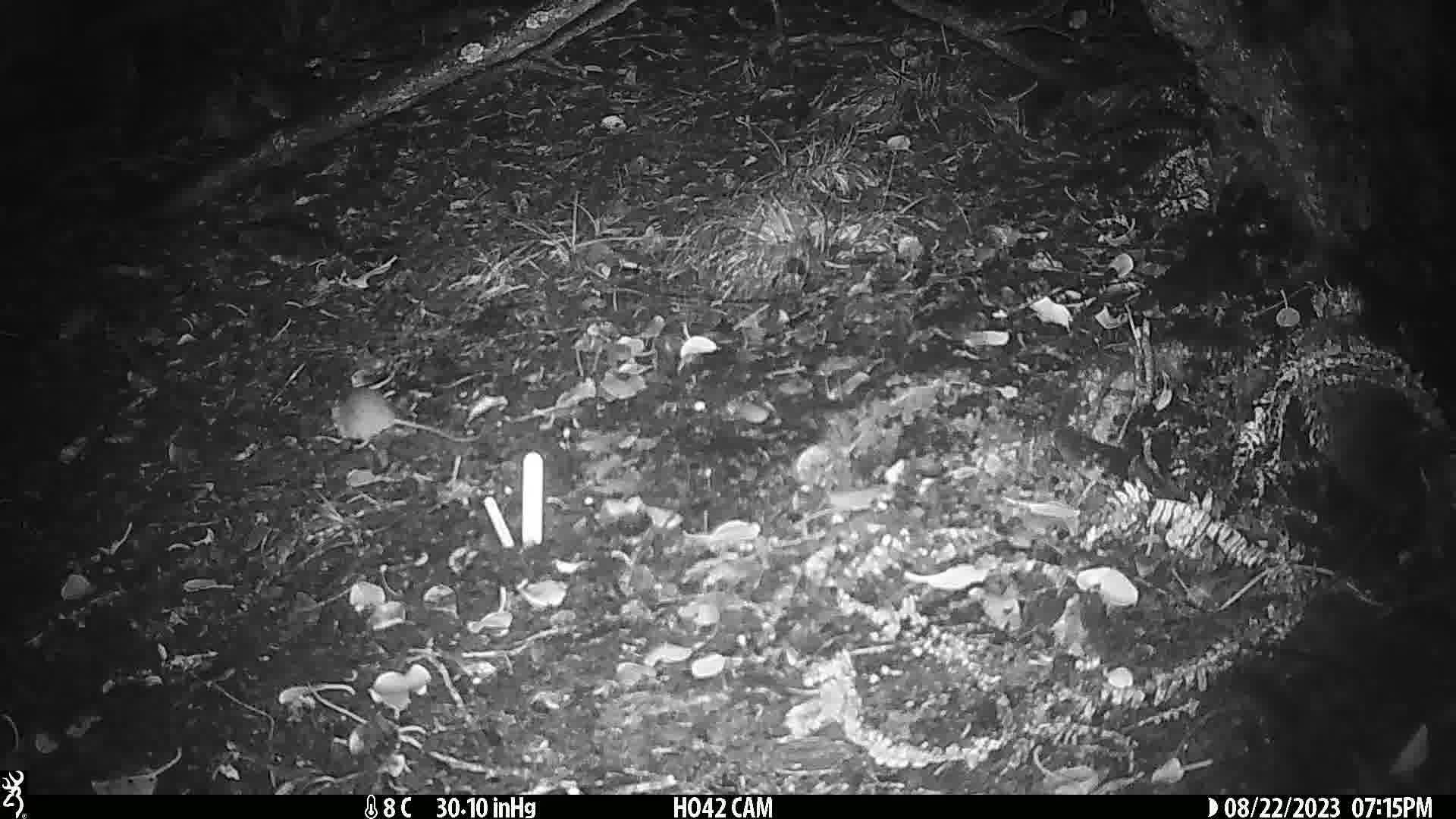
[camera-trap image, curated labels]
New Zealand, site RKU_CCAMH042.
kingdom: Animalia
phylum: Chordata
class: Mammalia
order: Rodentia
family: Muridae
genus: Rattus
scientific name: Rattus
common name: rat